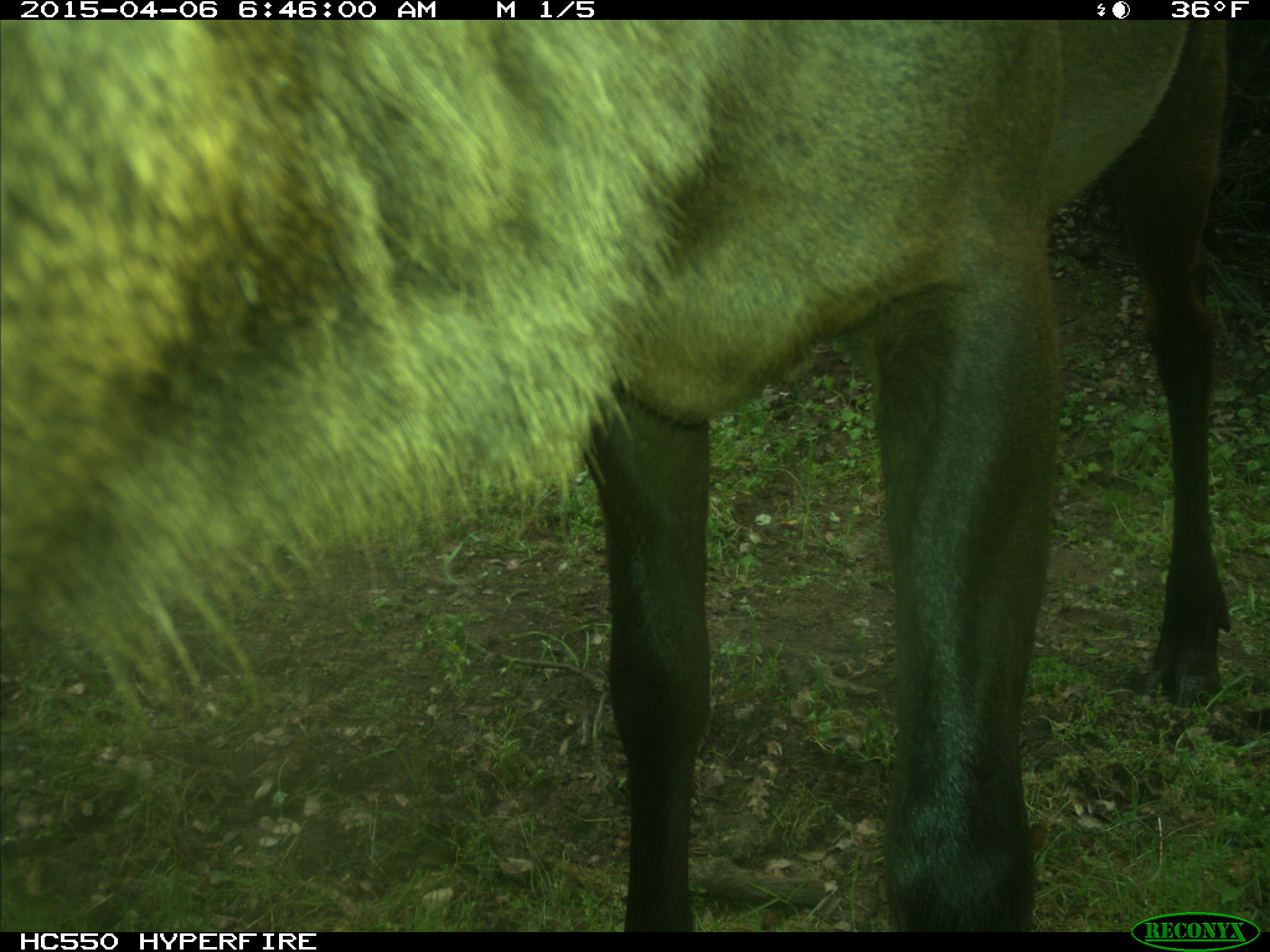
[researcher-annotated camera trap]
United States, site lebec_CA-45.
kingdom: Animalia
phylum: Chordata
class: Mammalia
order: Artiodactyla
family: Cervidae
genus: Cervus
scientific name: Cervus canadensis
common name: elk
Cervus canadensis (elk).